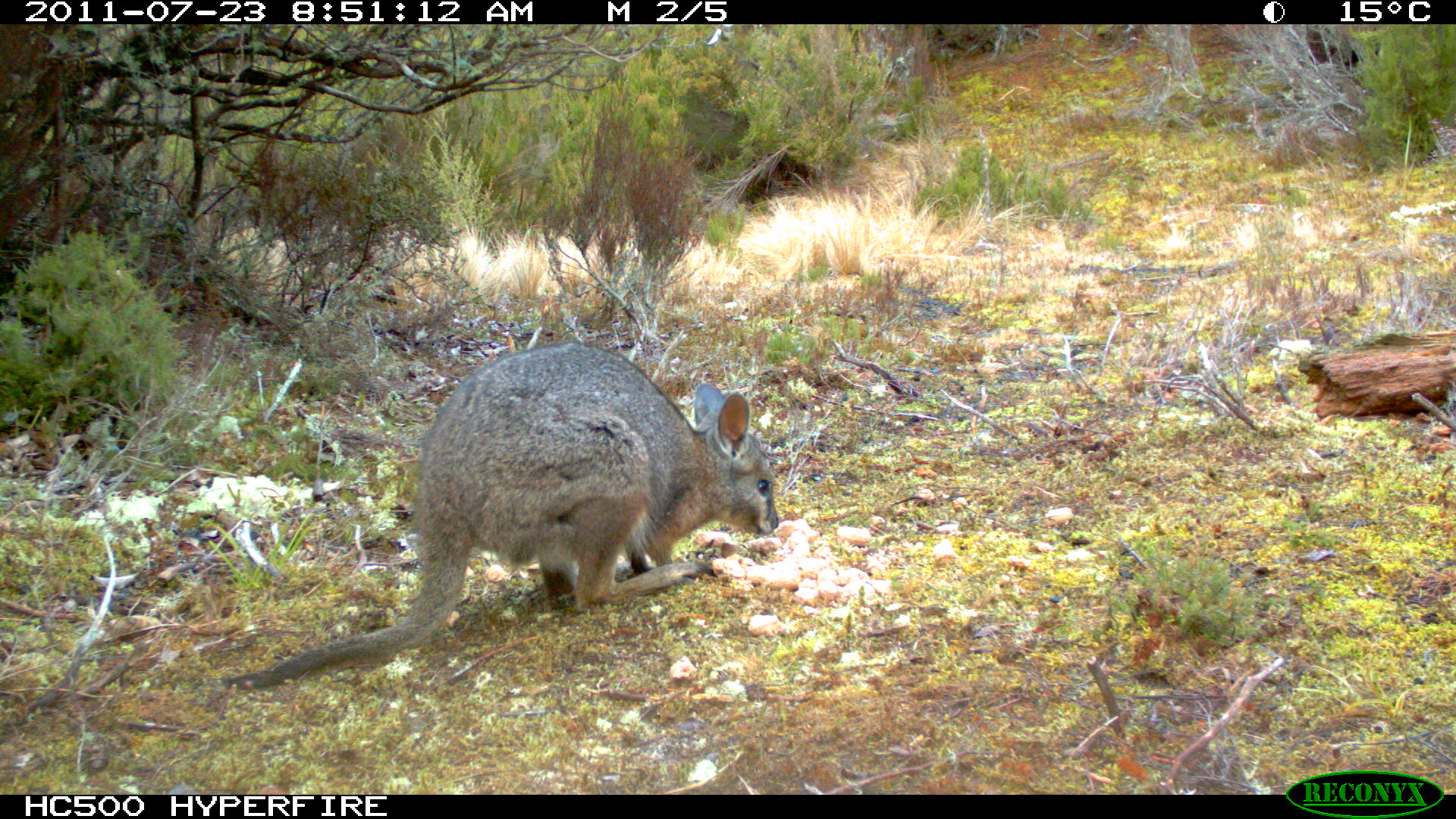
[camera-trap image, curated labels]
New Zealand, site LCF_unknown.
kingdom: Animalia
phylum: Chordata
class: Mammalia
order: Diprotodontia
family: Macropodidae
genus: Notamacropus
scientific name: Notamacropus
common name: wallaby